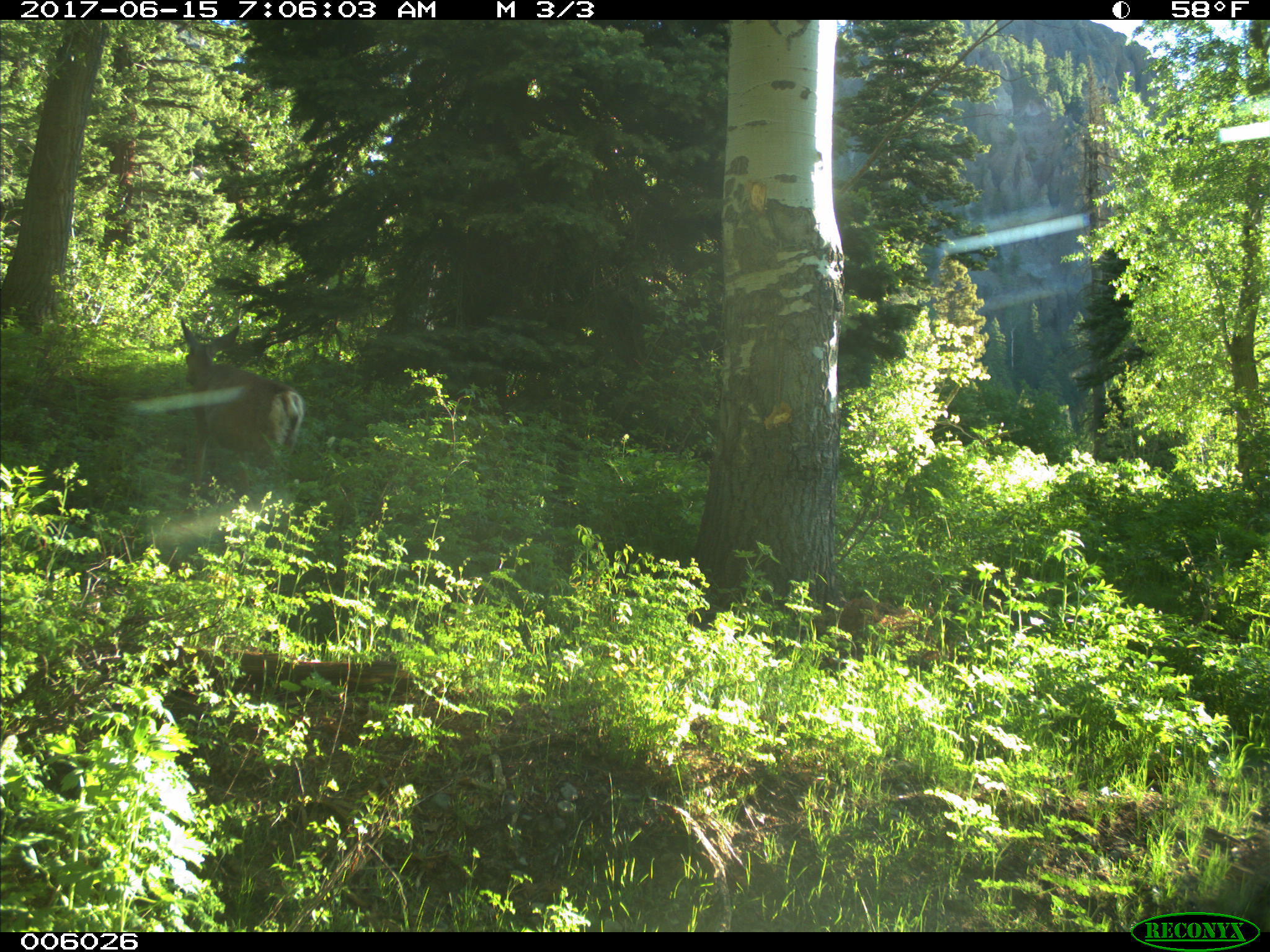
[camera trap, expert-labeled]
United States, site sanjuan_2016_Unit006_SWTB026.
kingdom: Animalia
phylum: Chordata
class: Mammalia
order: Artiodactyla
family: Cervidae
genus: Odocoileus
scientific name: Odocoileus hemionus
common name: mule deer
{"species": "Odocoileus hemionus (mule deer)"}